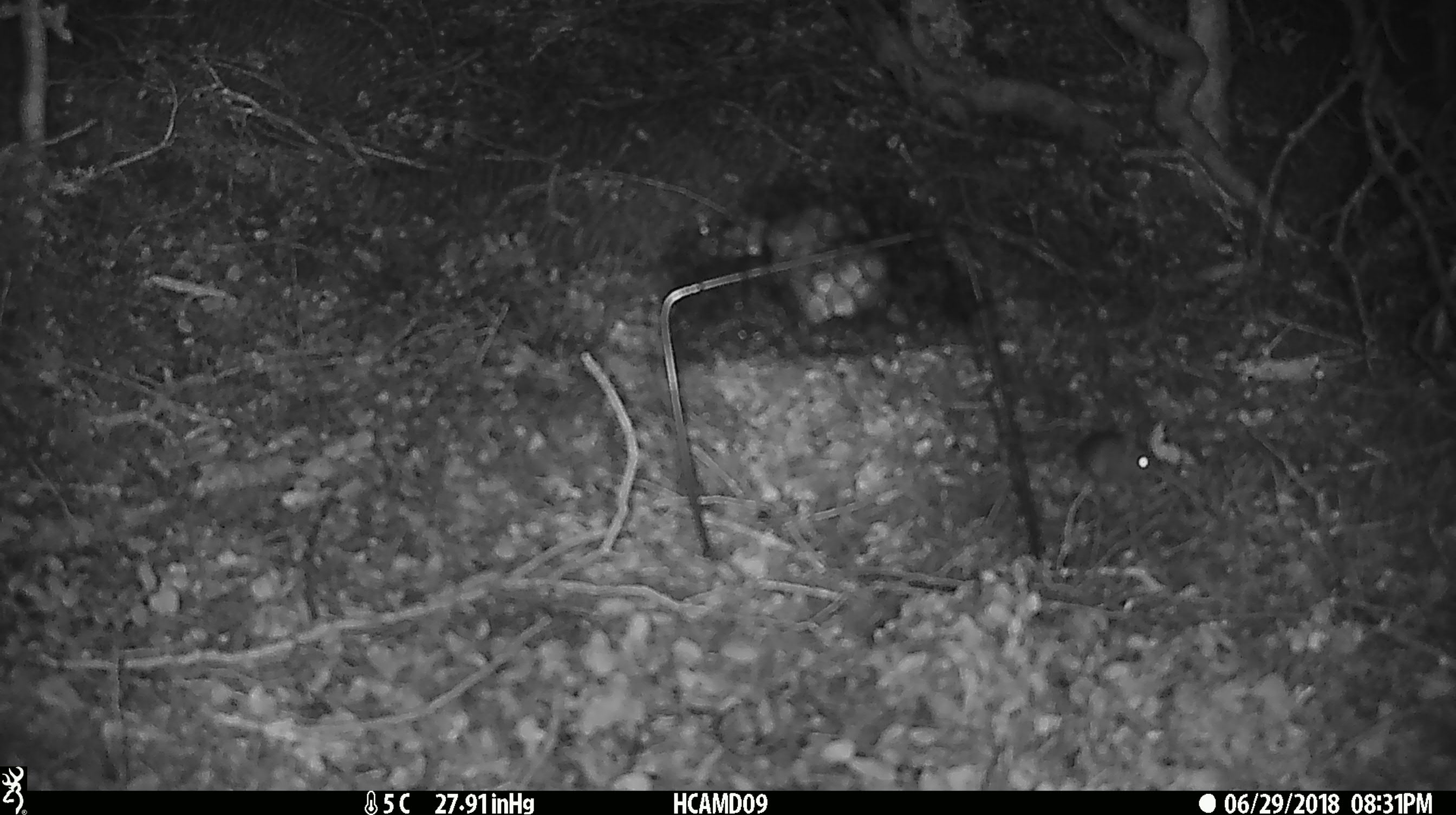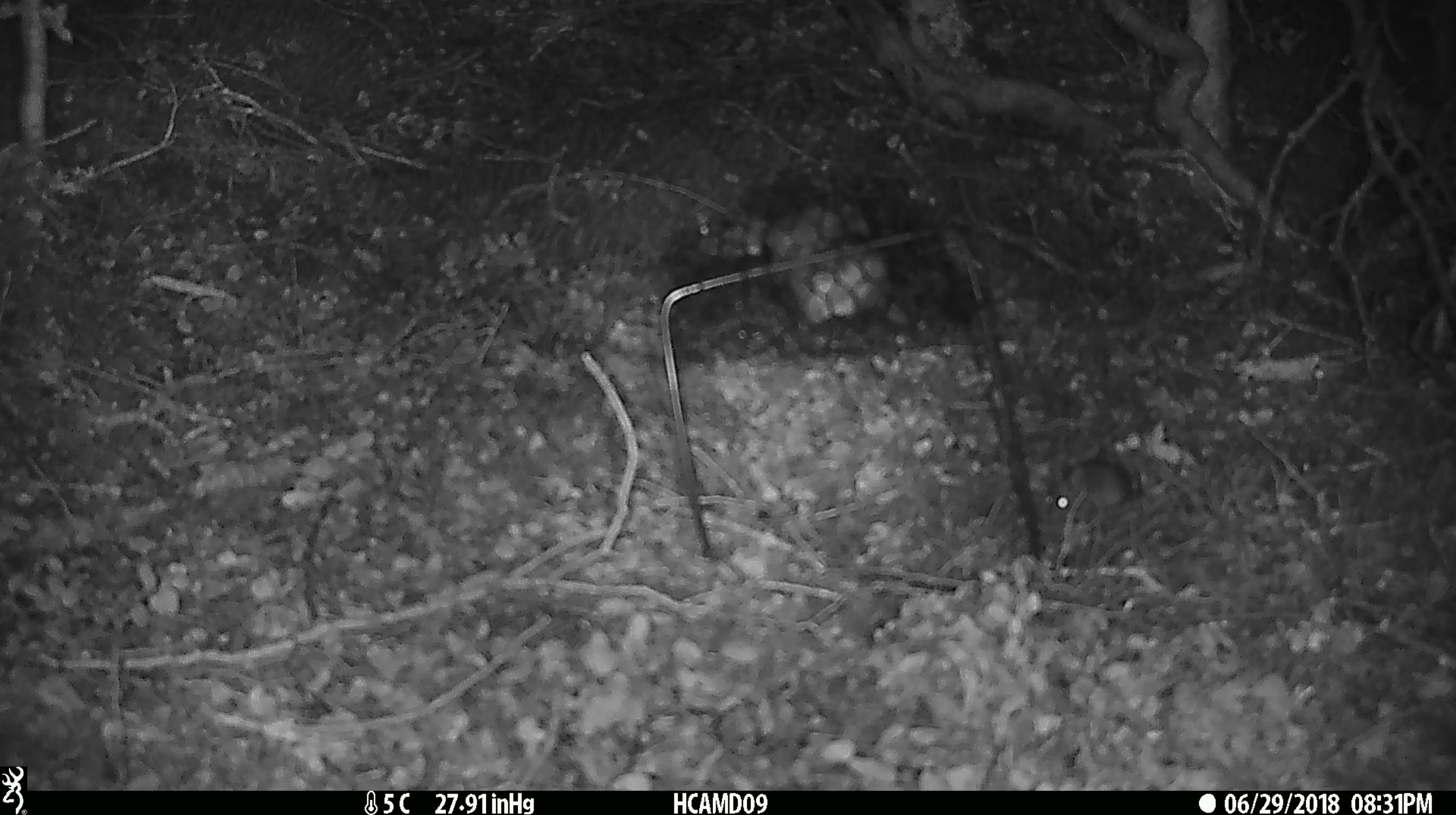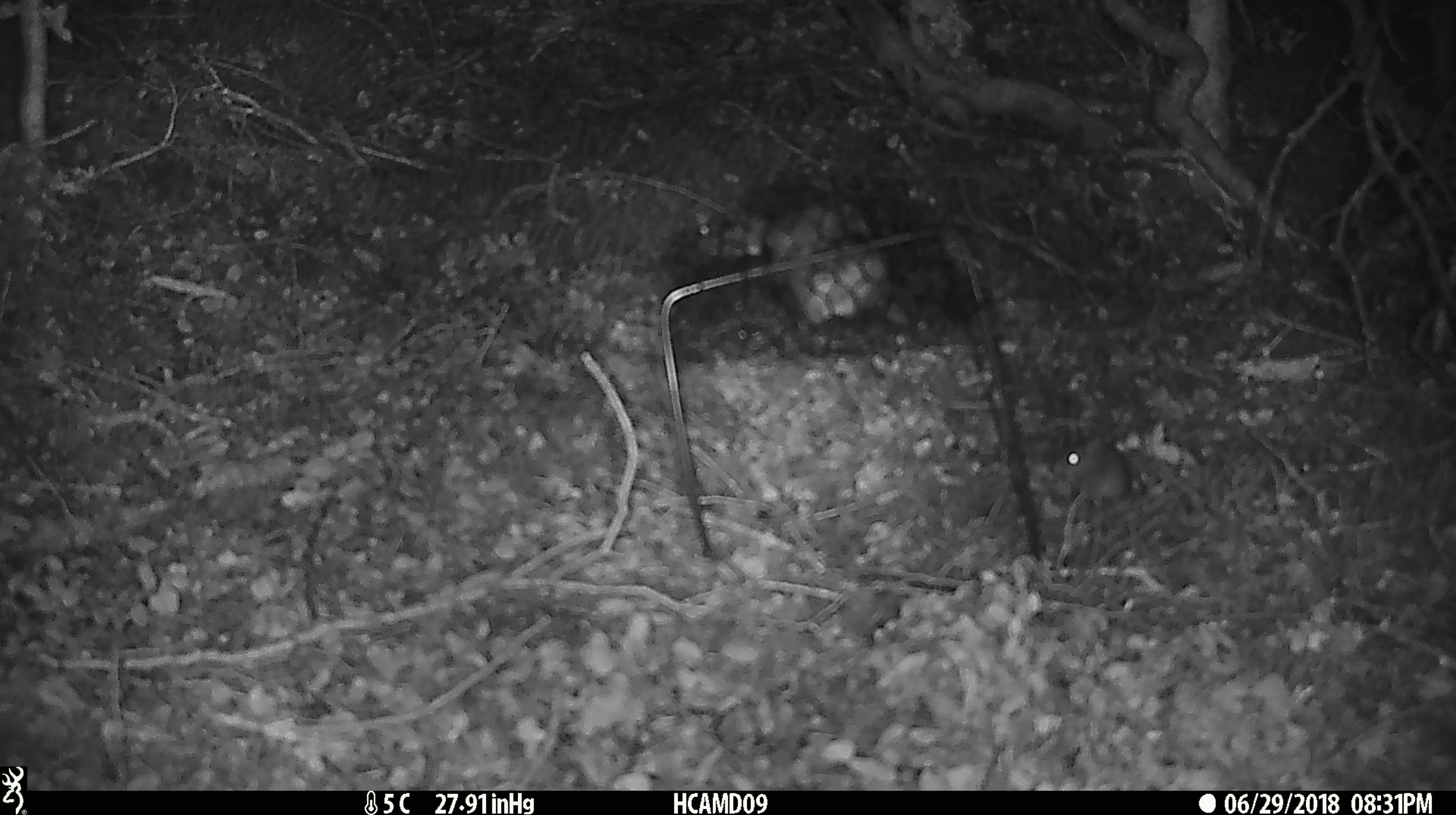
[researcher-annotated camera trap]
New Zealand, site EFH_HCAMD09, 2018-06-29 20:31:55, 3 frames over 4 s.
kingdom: Animalia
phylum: Chordata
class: Mammalia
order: Rodentia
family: Muridae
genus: Mus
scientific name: Mus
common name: mouse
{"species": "mouse (Mus)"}